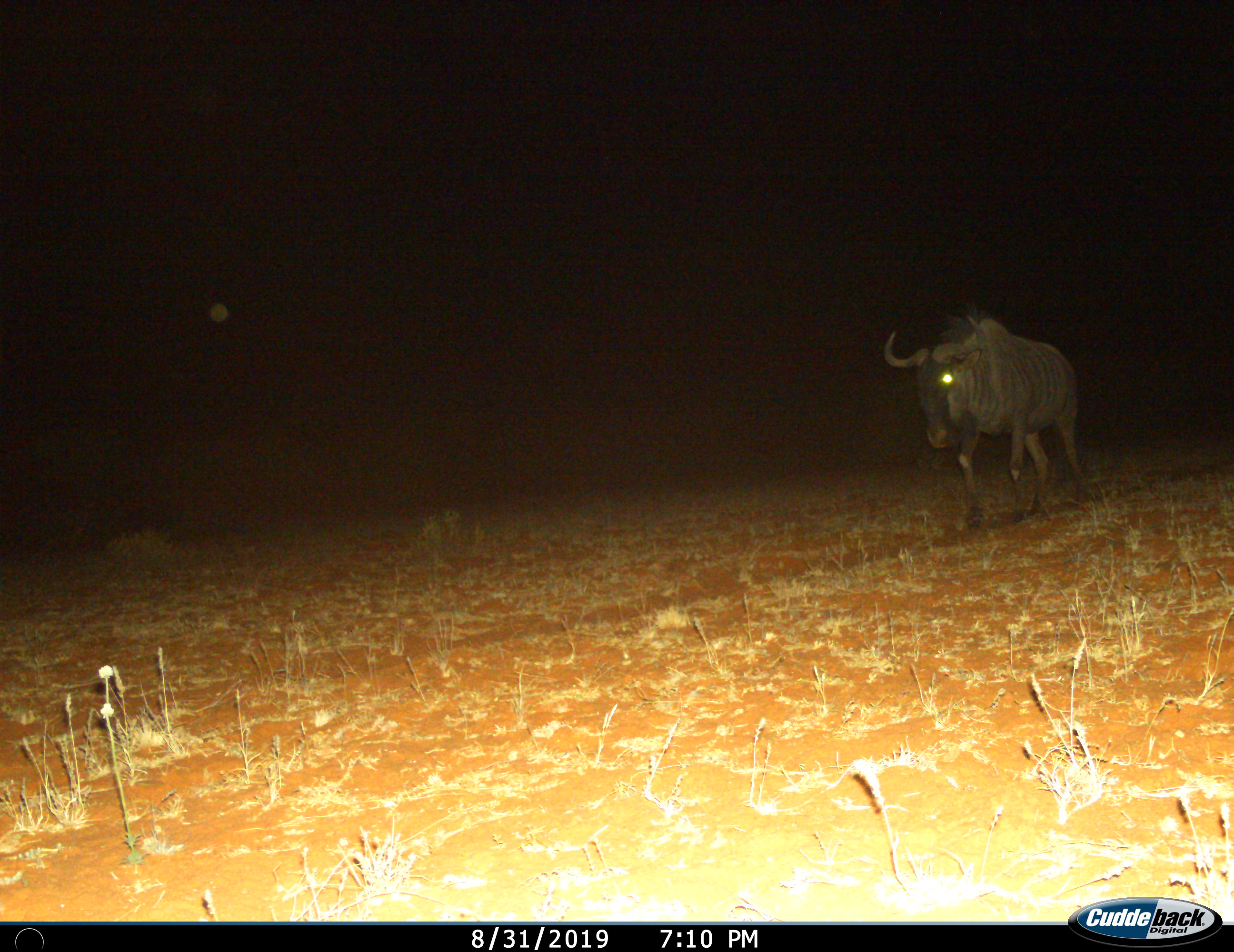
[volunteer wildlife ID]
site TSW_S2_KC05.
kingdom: Animalia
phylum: Chordata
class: Mammalia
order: Artiodactyla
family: Bovidae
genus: Connochaetes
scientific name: Connochaetes taurinus taurinus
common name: blue wildebeest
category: wildebeestblue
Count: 1.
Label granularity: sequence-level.